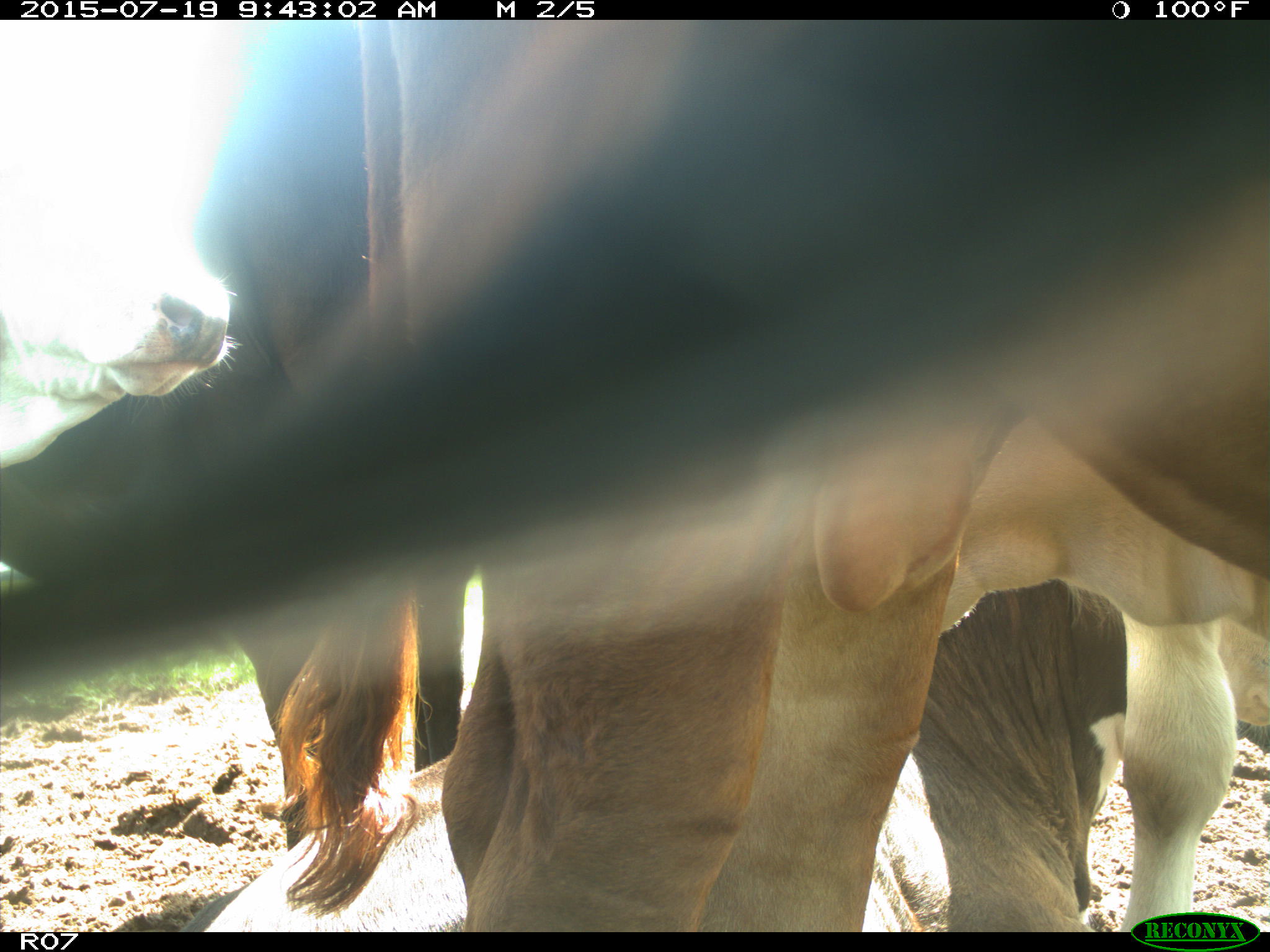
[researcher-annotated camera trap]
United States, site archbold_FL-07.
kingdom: Animalia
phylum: Chordata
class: Mammalia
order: Artiodactyla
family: Bovidae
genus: Bos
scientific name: Bos taurus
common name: domestic cow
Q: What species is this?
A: Bos taurus (domestic cow).